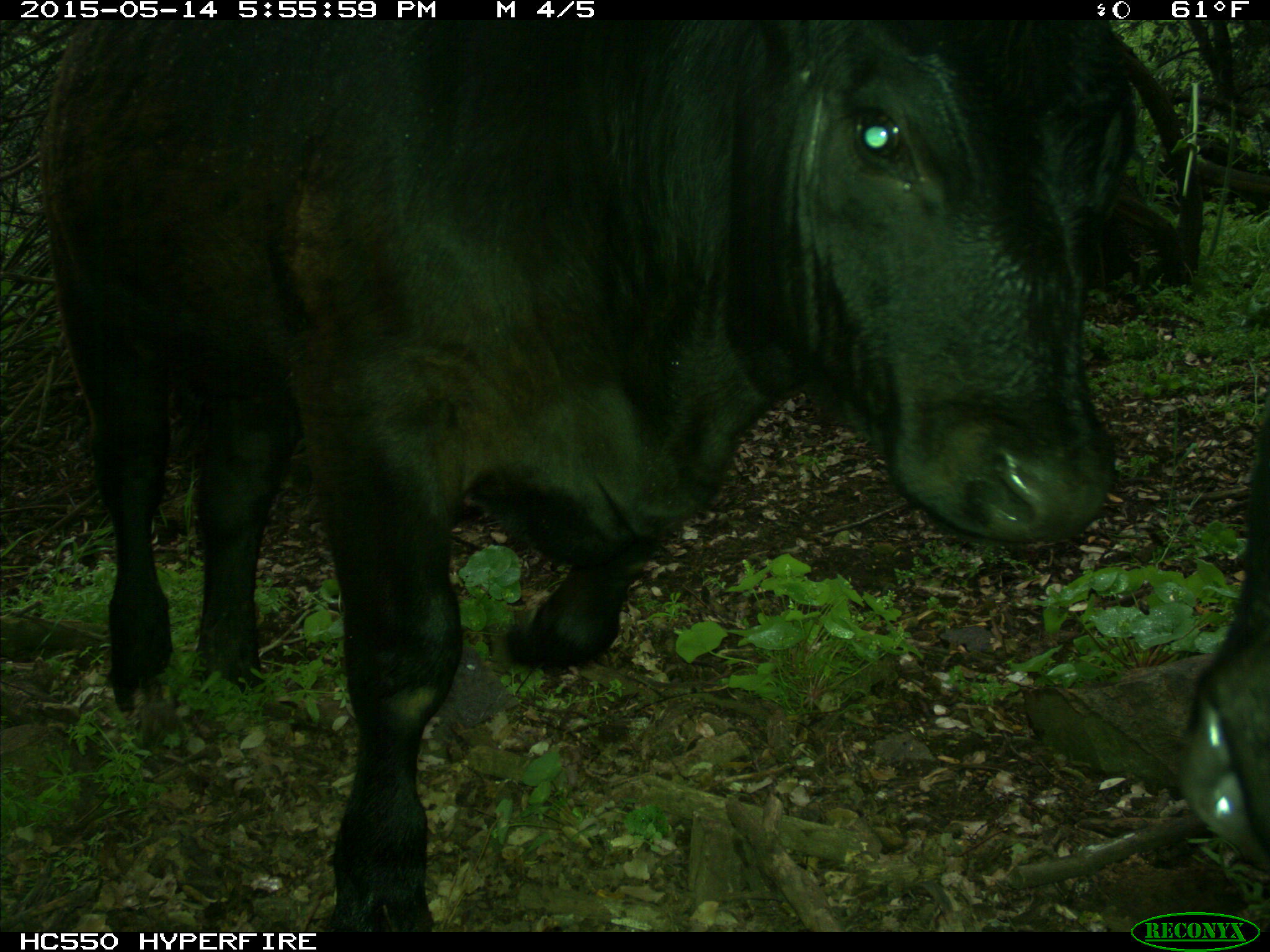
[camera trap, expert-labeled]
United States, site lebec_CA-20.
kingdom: Animalia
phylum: Chordata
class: Mammalia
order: Artiodactyla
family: Bovidae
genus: Bos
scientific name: Bos taurus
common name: domestic cow